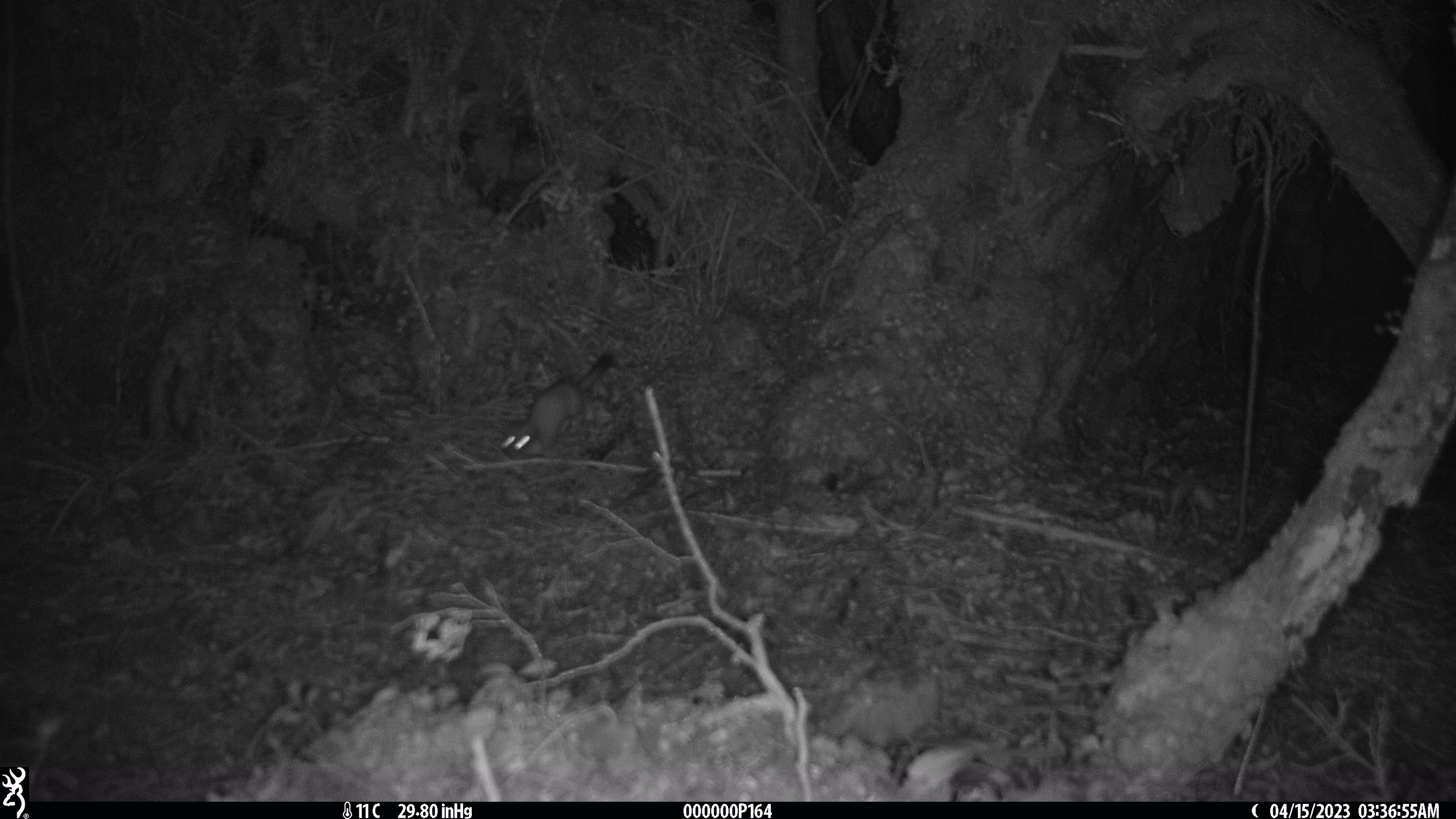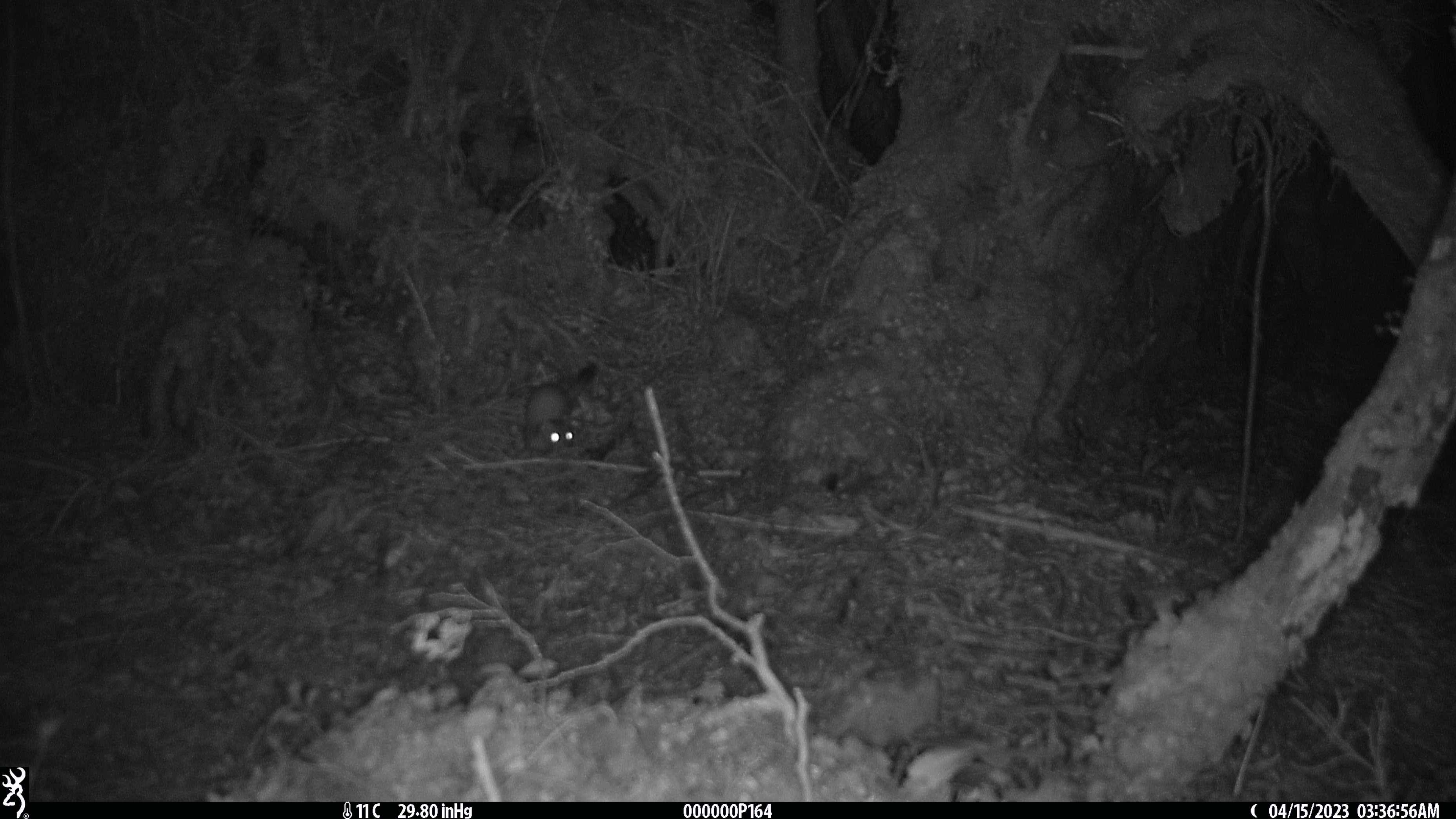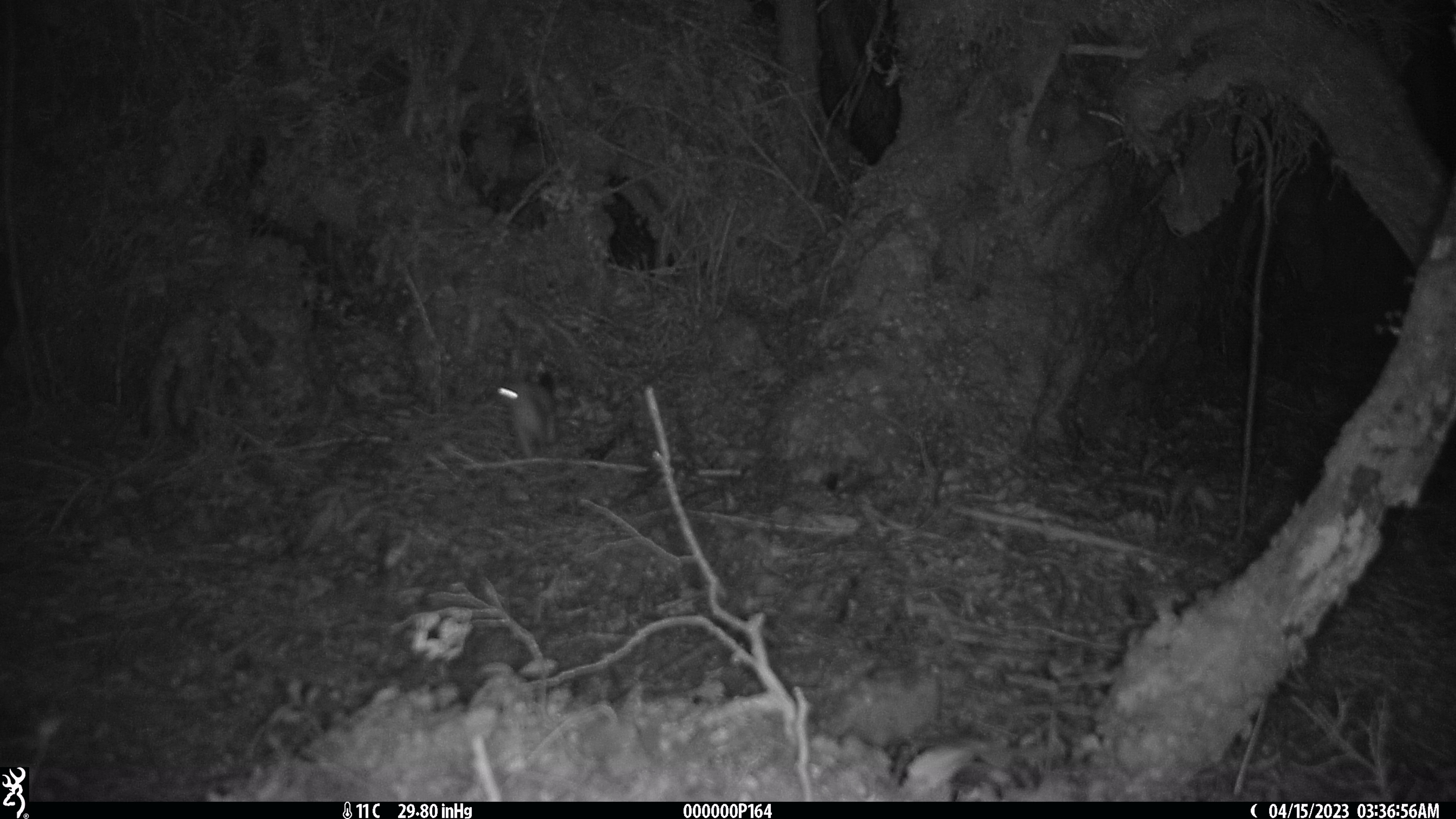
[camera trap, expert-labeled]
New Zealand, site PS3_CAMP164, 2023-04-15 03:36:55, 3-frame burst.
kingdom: Animalia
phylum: Chordata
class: Mammalia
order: Carnivora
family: Mustelidae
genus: Mustela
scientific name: Mustela erminea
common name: stoat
Stoat (Mustela erminea).